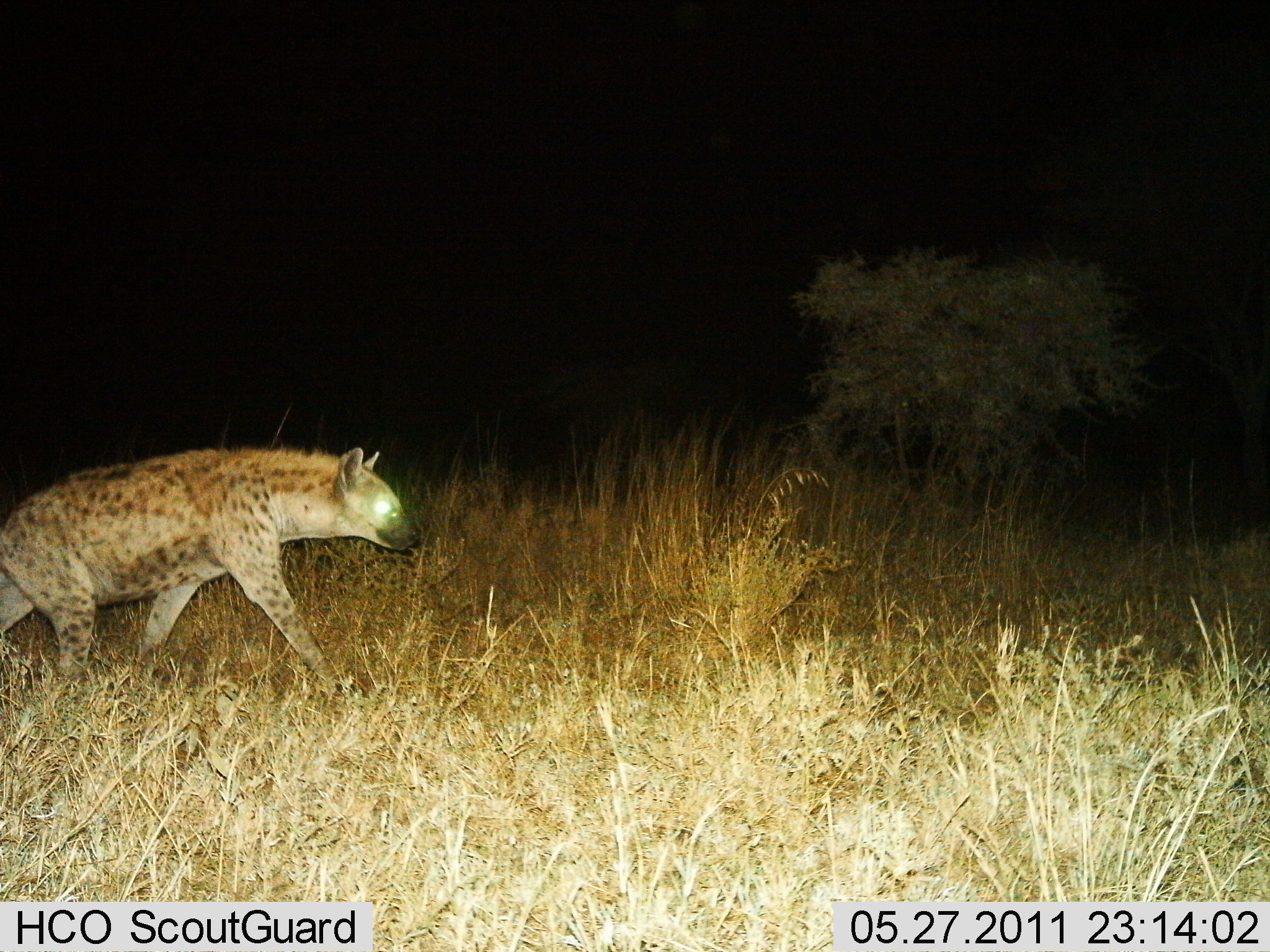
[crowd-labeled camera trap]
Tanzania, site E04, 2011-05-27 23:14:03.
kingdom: Animalia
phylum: Chordata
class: Mammalia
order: Carnivora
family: Hyaenidae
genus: Crocuta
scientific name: Crocuta crocuta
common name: spotted hyena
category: hyenaspotted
Hyenaspotted (spotted hyena) (Crocuta crocuta), count 1. Behavior (volunteer vote fractions): standing 0%, resting 0%, moving 100%, interacting 0%. Young present (vote fraction): 0%. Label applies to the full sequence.